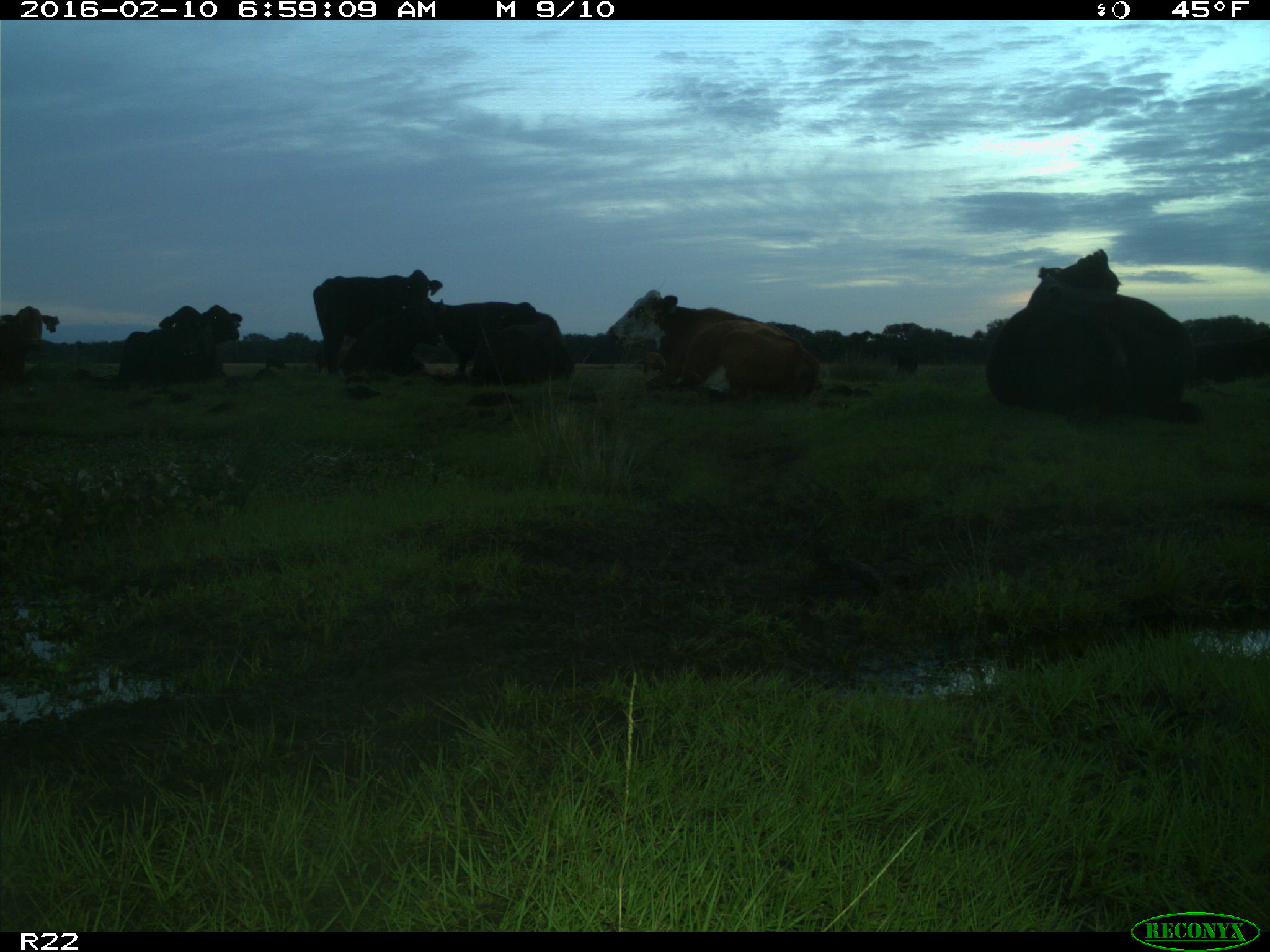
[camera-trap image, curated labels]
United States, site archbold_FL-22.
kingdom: Animalia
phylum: Chordata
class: Mammalia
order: Artiodactyla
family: Bovidae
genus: Bos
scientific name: Bos taurus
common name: domestic cow